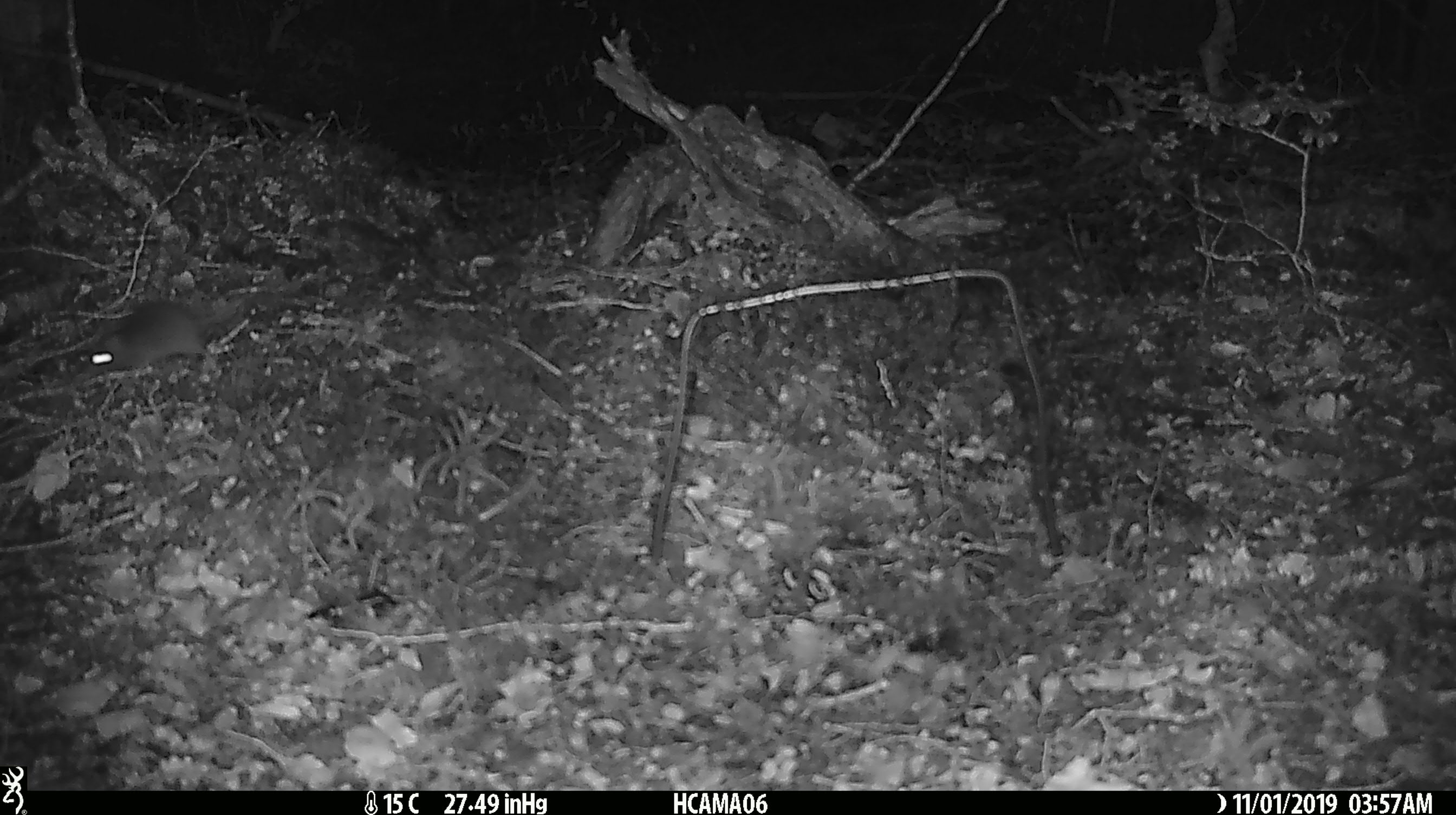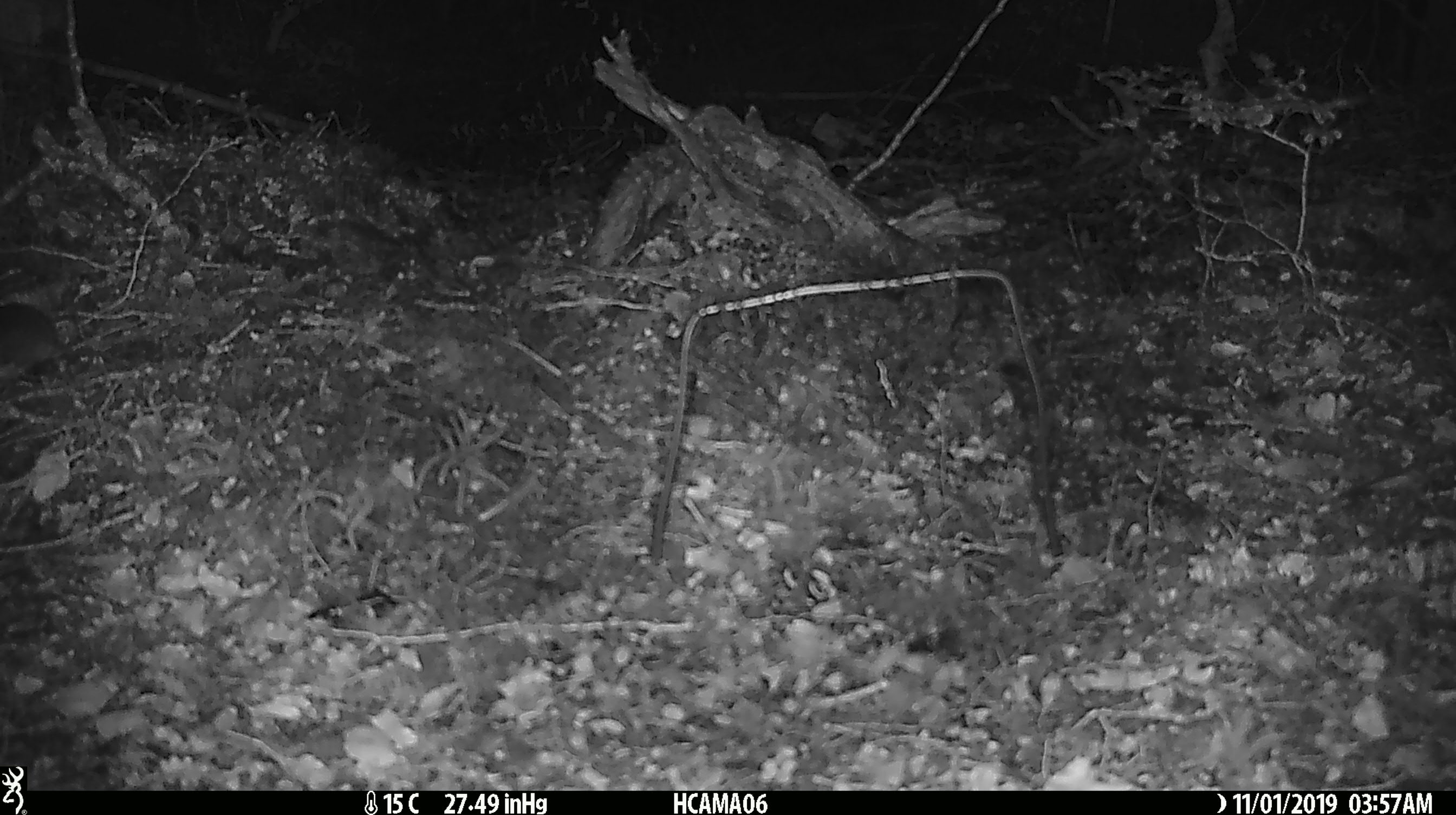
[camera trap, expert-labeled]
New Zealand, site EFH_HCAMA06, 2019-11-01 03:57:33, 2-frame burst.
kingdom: Animalia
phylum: Chordata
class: Mammalia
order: Rodentia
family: Muridae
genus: Mus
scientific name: Mus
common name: mouse